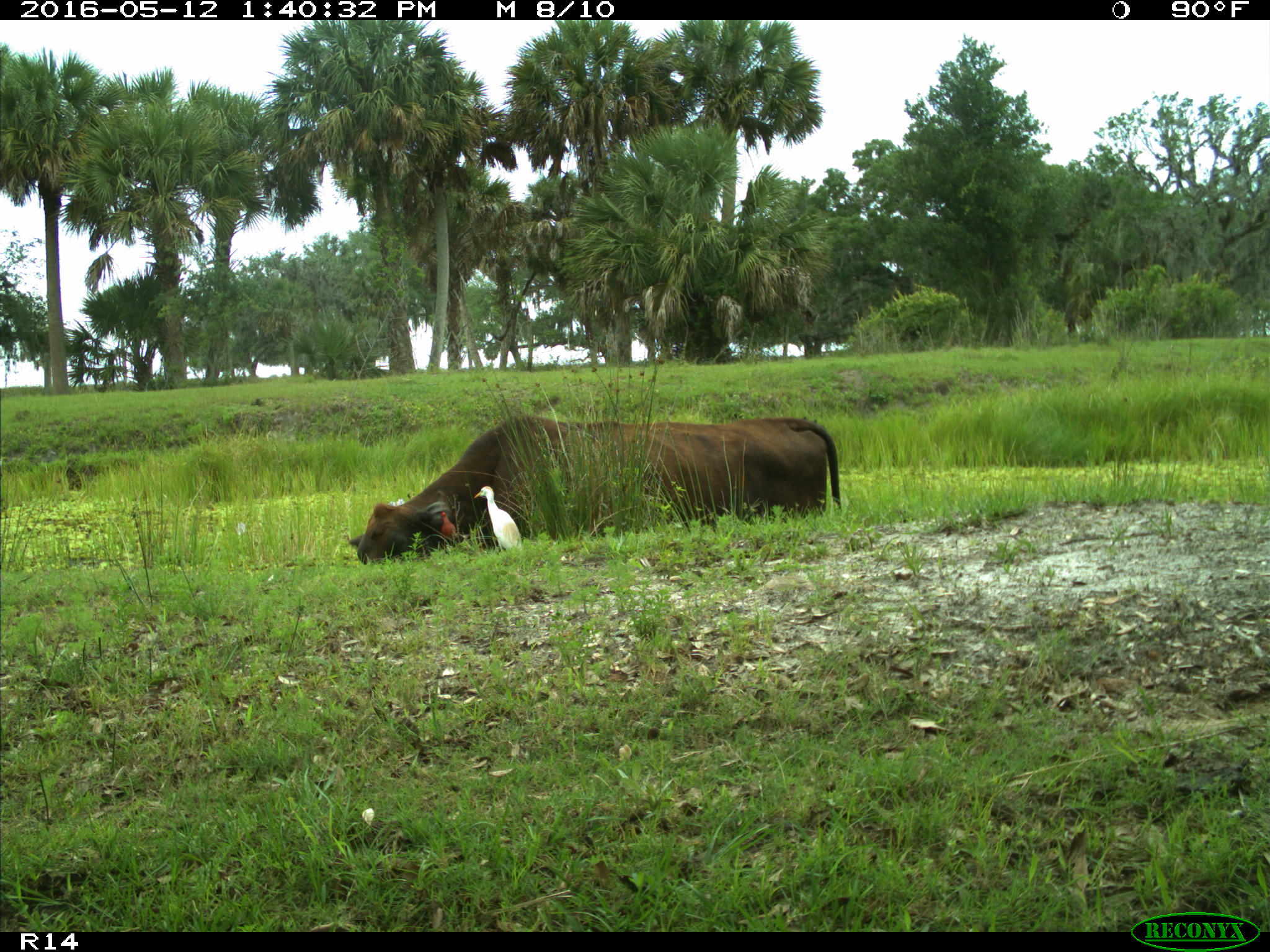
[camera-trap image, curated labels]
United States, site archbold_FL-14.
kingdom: Animalia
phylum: Chordata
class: Mammalia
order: Artiodactyla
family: Bovidae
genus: Bos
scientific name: Bos taurus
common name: domestic cow